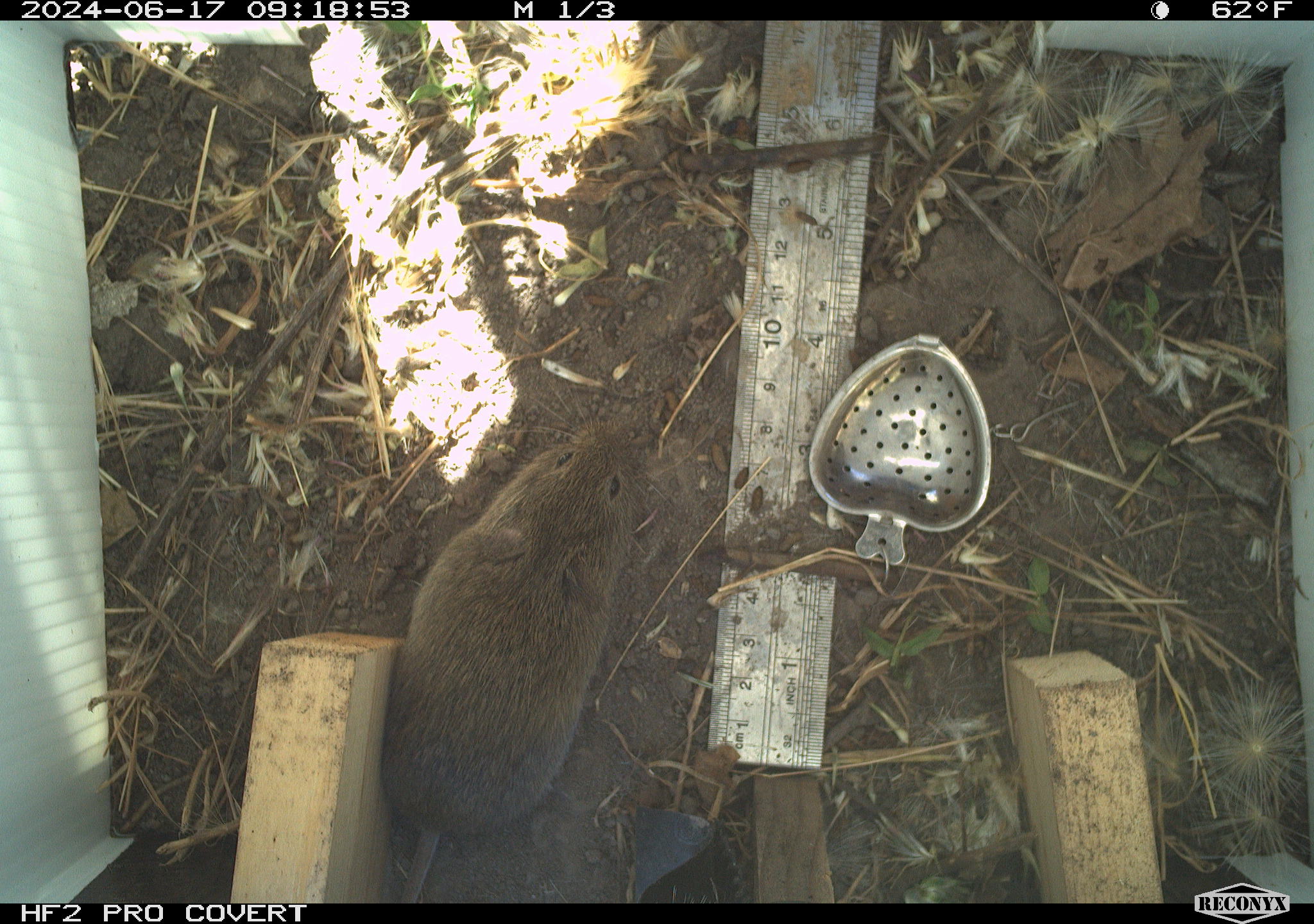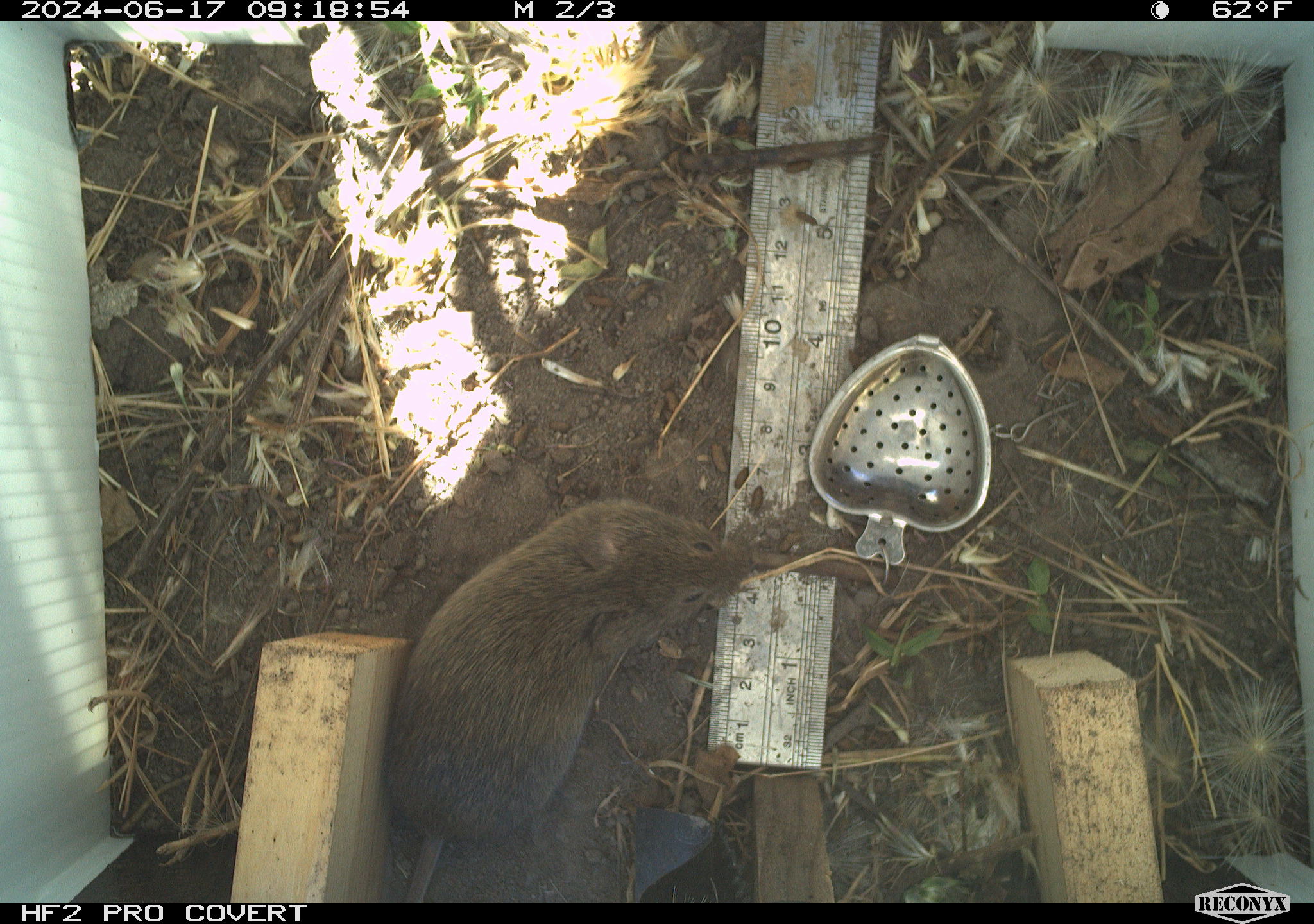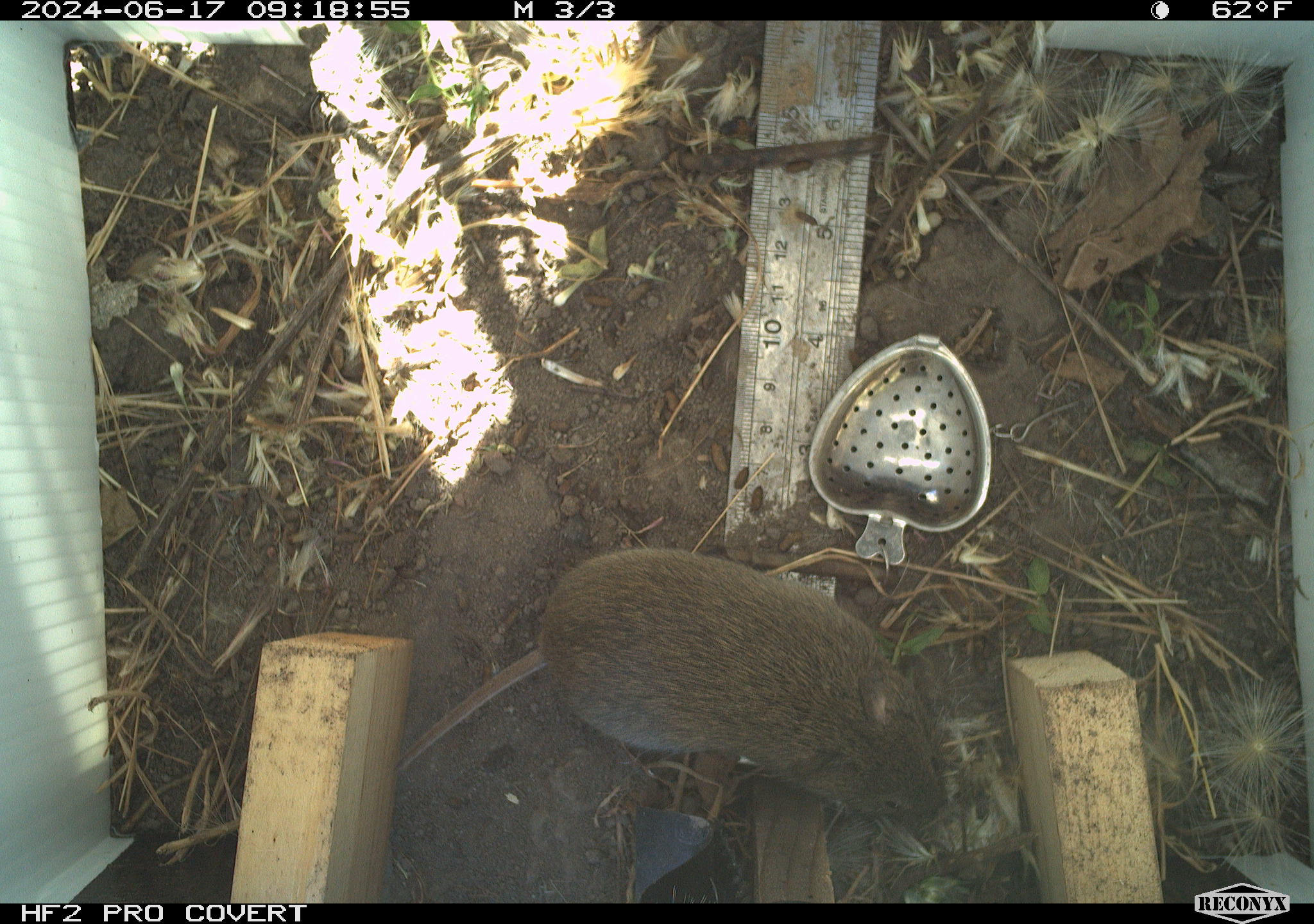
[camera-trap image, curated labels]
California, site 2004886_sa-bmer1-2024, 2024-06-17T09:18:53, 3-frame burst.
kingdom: Animalia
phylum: Chordata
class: Mammalia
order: Rodentia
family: Cricetidae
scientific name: Cricetidae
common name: hamsters, voles, lemmings, and allies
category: cricetidae family